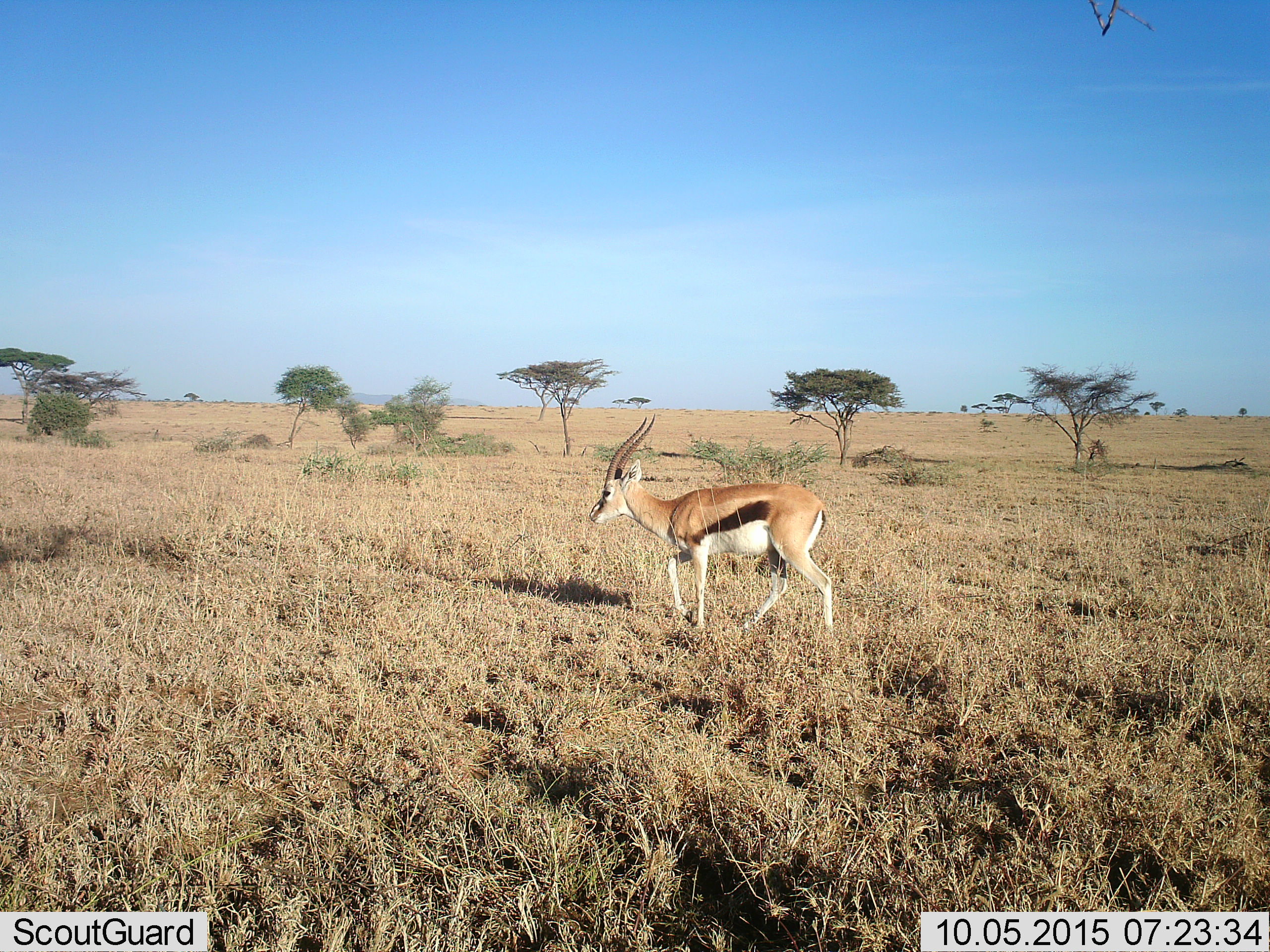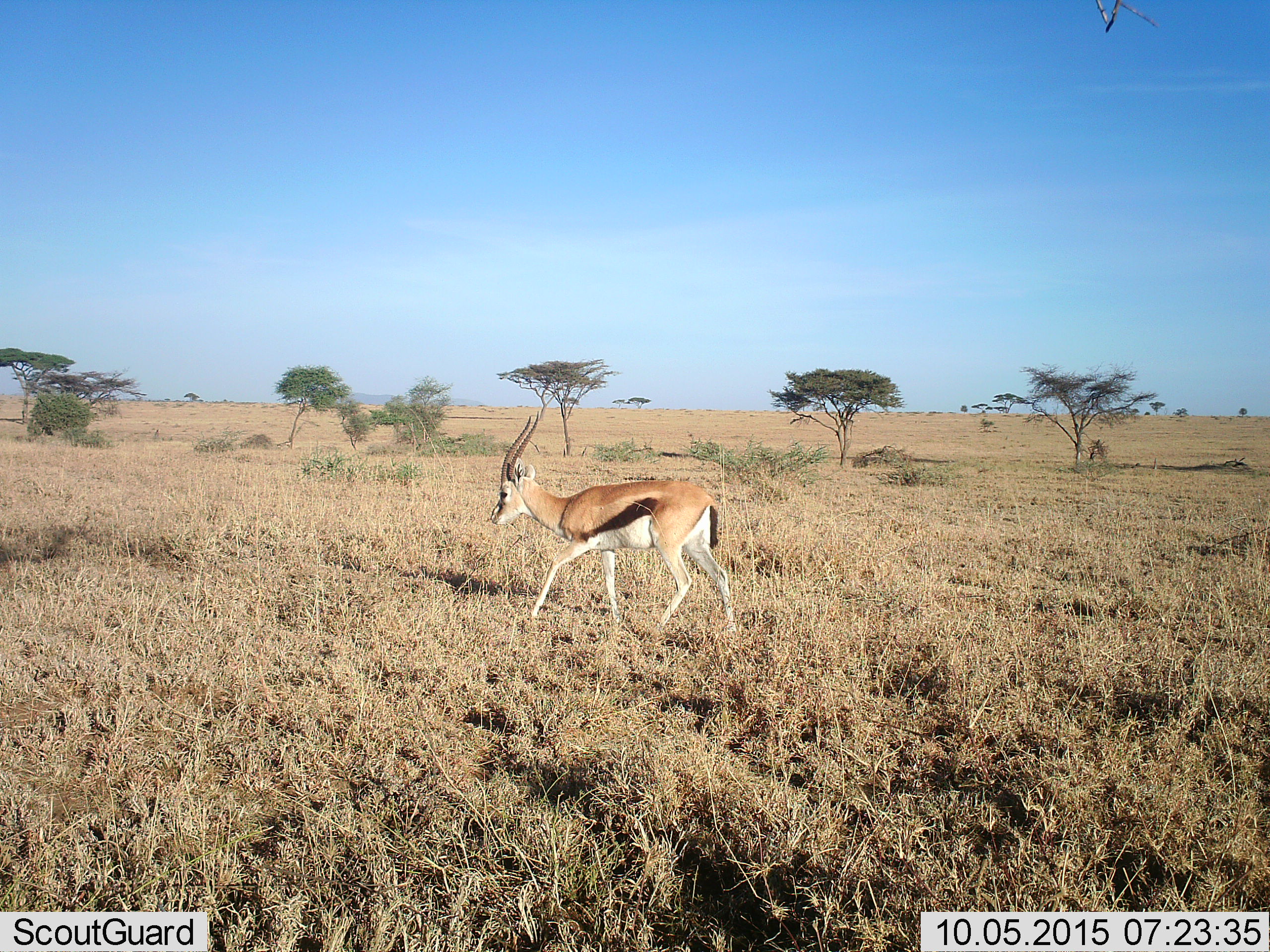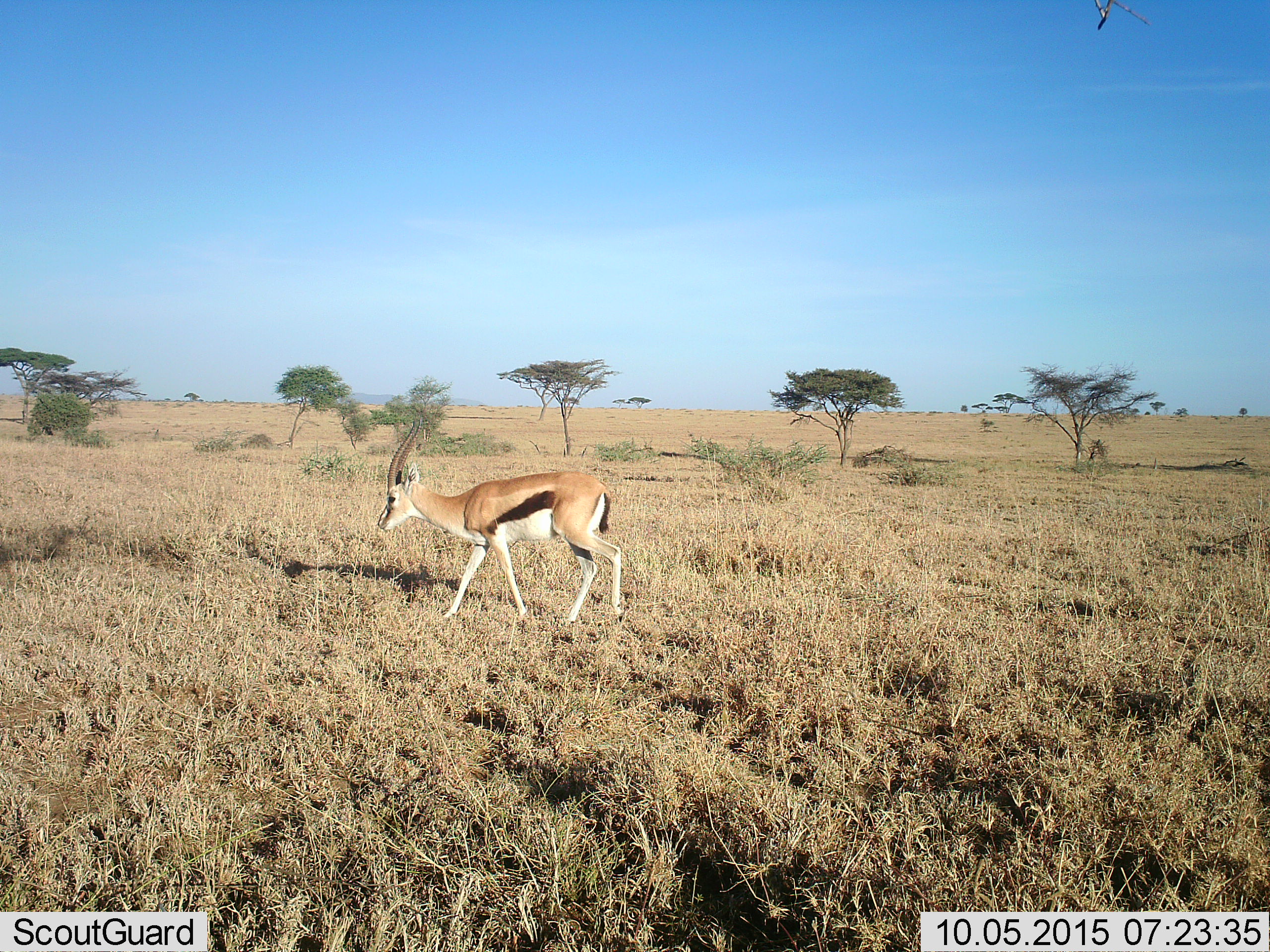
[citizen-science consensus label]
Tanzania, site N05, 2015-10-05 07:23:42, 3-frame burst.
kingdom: Animalia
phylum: Chordata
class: Mammalia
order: Artiodactyla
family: Bovidae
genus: Eudorcas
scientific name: Eudorcas thomsonii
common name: thomson's gazelle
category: gazellethomsons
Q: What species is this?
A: Gazellethomsons (thomson's gazelle) (Eudorcas thomsonii).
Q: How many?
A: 1.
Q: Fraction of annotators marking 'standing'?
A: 10%.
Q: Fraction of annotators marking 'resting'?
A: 0%.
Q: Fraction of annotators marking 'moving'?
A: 90%.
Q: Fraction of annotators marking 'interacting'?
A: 0%.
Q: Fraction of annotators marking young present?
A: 0%.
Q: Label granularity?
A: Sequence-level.